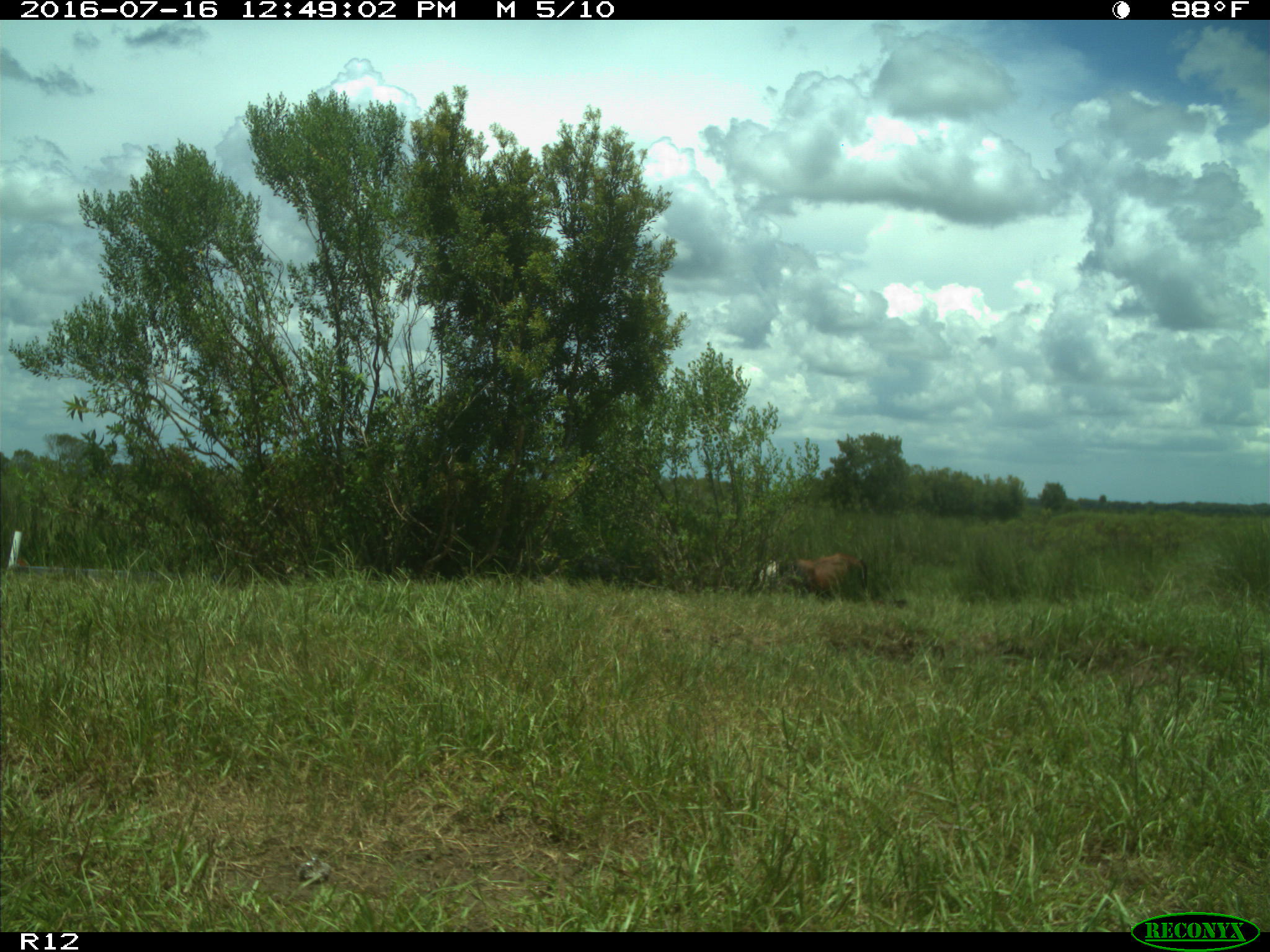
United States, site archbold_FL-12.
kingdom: Animalia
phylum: Chordata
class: Mammalia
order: Artiodactyla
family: Bovidae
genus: Bos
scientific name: Bos taurus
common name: domestic cow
Bos taurus (domestic cow).